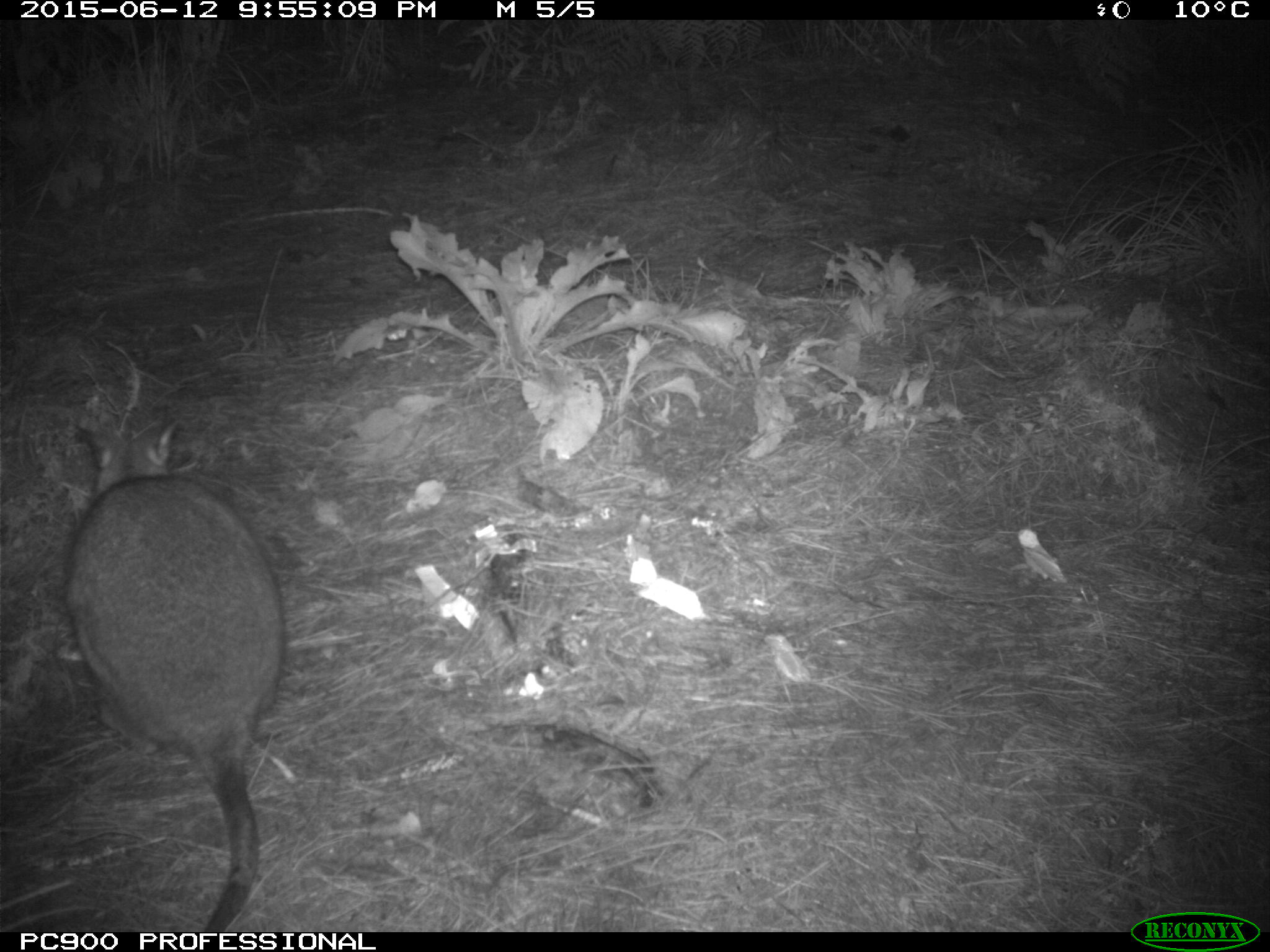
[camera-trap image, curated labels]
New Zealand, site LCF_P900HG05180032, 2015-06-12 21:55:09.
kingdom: Animalia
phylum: Chordata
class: Mammalia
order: Diprotodontia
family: Macropodidae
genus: Notamacropus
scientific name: Notamacropus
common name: wallaby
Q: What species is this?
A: Wallaby (Notamacropus).